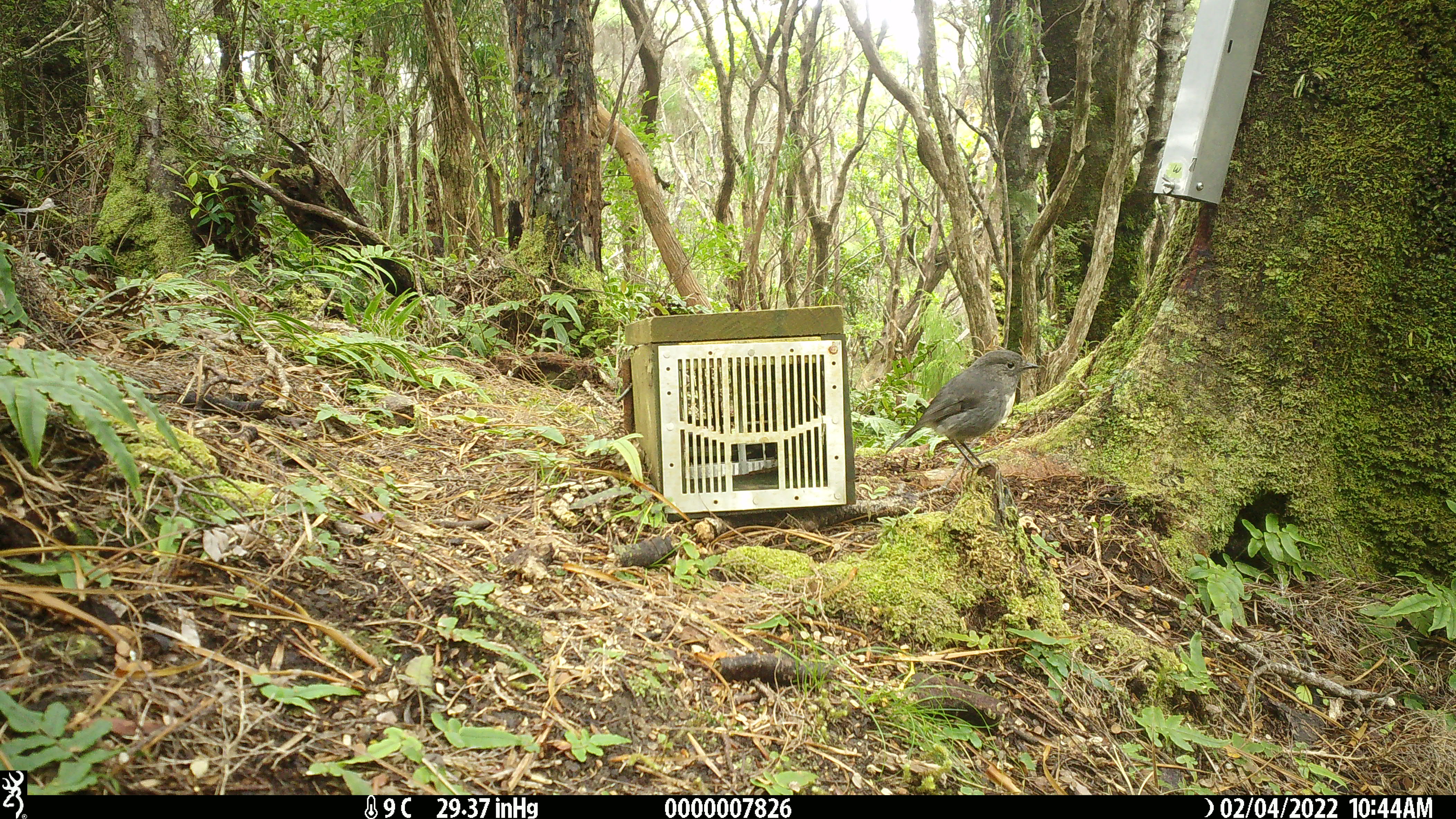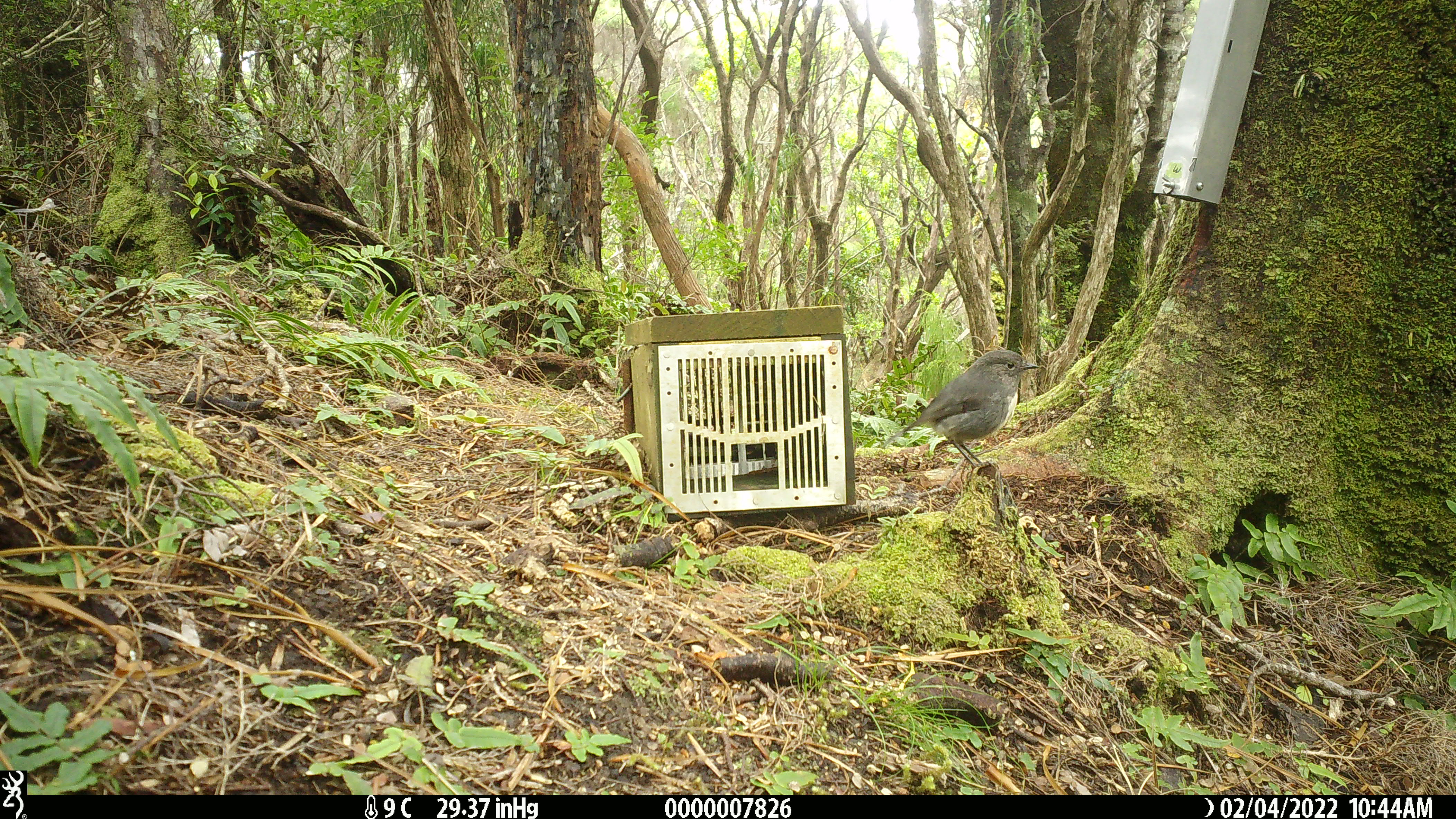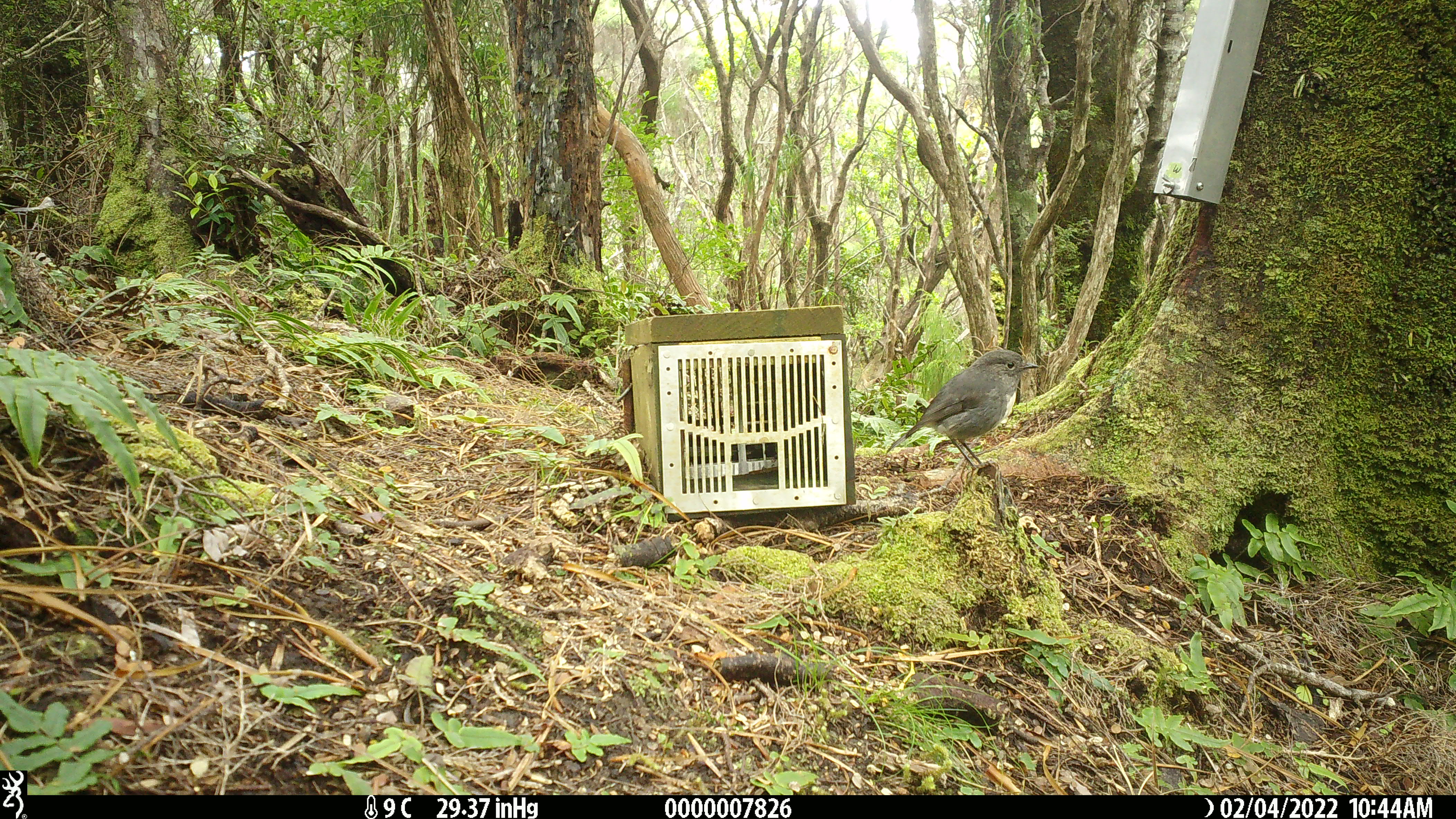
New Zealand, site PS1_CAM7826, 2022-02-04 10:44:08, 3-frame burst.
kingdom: Animalia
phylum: Chordata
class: Aves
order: Passeriformes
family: Petroicidae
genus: Petroica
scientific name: Petroica australis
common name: new zealand robin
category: robin